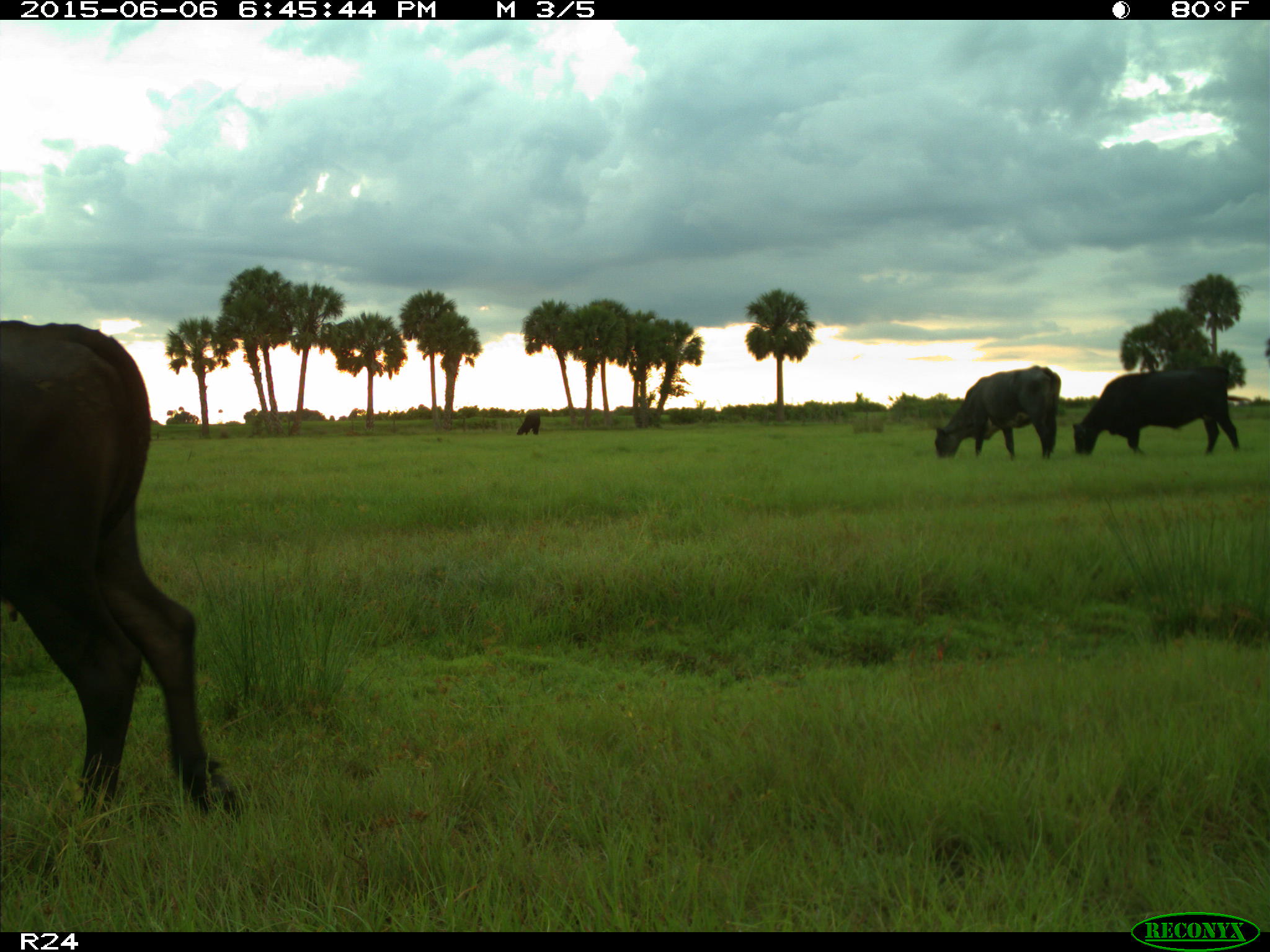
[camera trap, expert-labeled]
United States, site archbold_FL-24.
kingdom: Animalia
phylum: Chordata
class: Mammalia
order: Artiodactyla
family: Bovidae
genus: Bos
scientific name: Bos taurus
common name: domestic cow